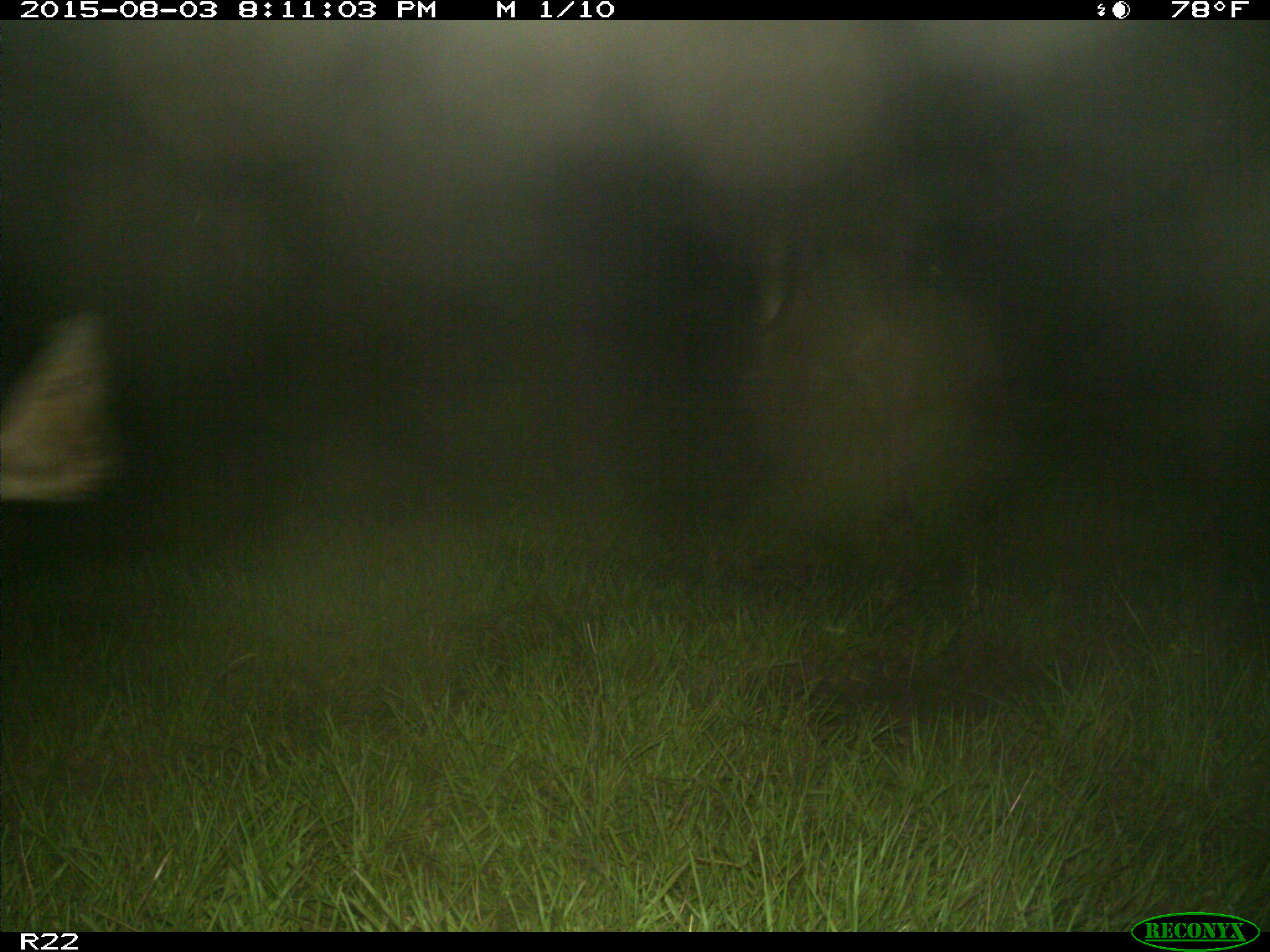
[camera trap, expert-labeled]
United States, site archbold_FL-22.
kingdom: Animalia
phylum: Chordata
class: Mammalia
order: Artiodactyla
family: Bovidae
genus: Bos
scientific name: Bos taurus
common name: domestic cow